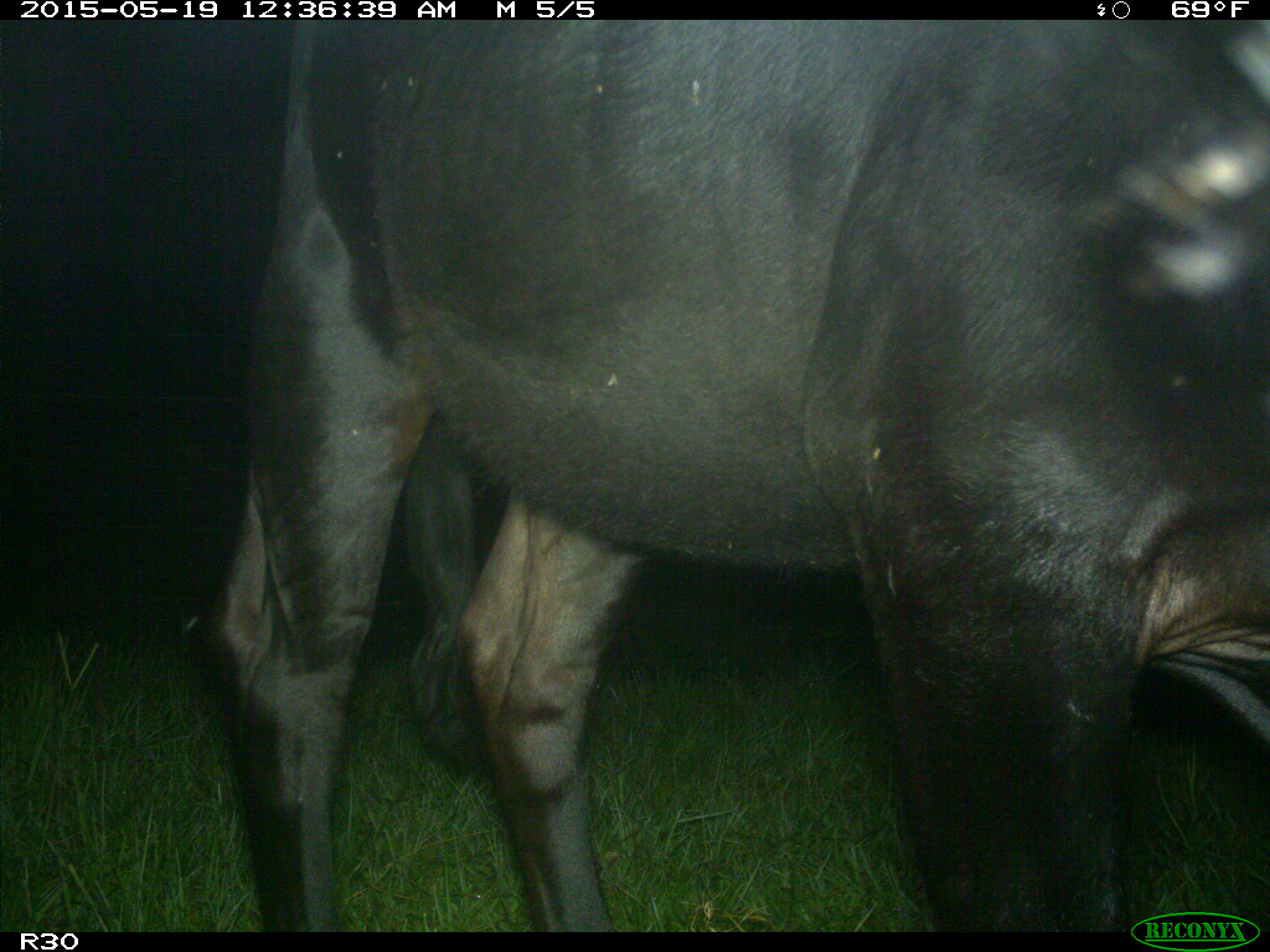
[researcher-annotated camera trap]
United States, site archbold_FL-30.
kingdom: Animalia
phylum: Chordata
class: Mammalia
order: Artiodactyla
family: Bovidae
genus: Bos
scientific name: Bos taurus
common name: domestic cow